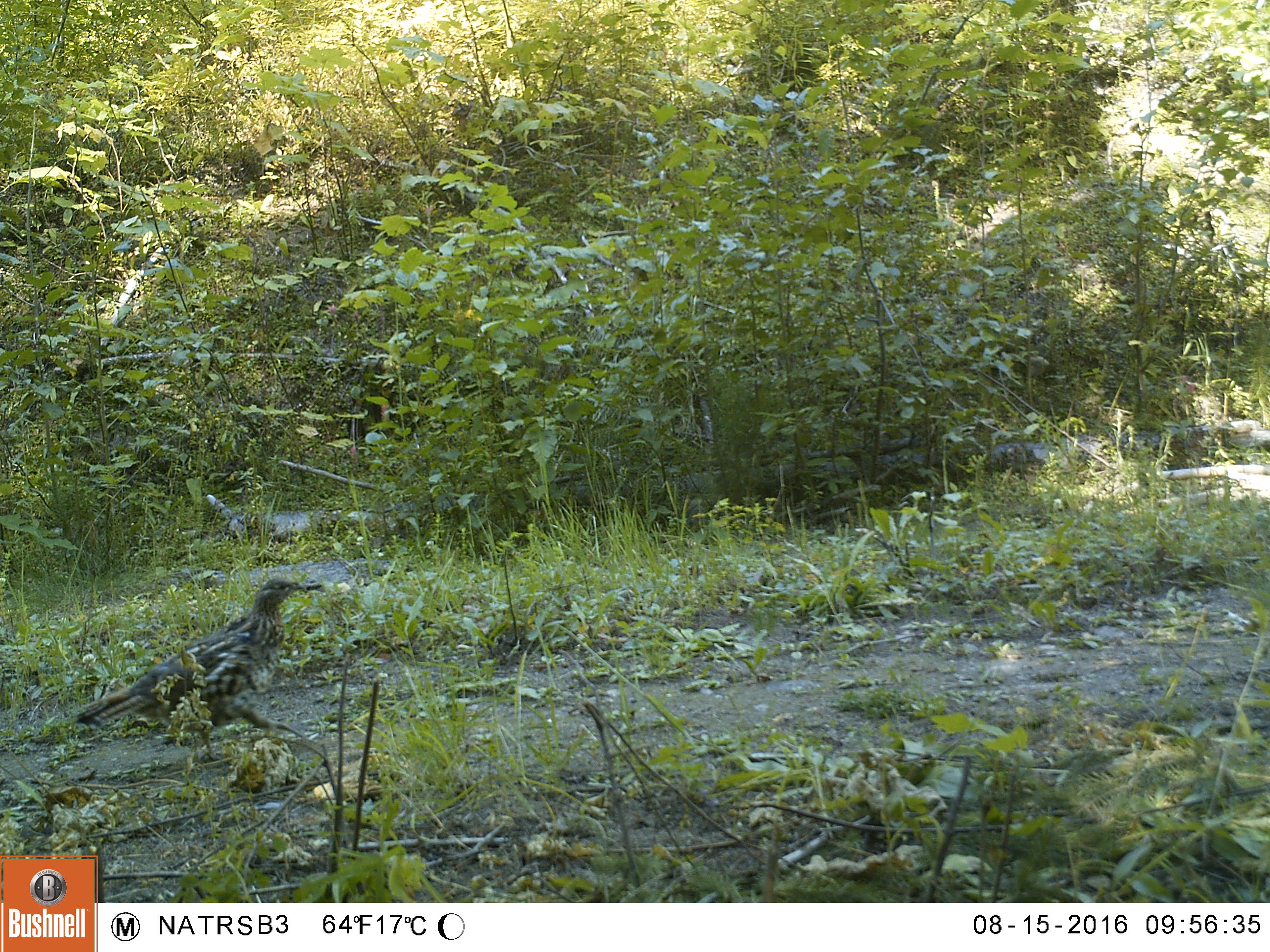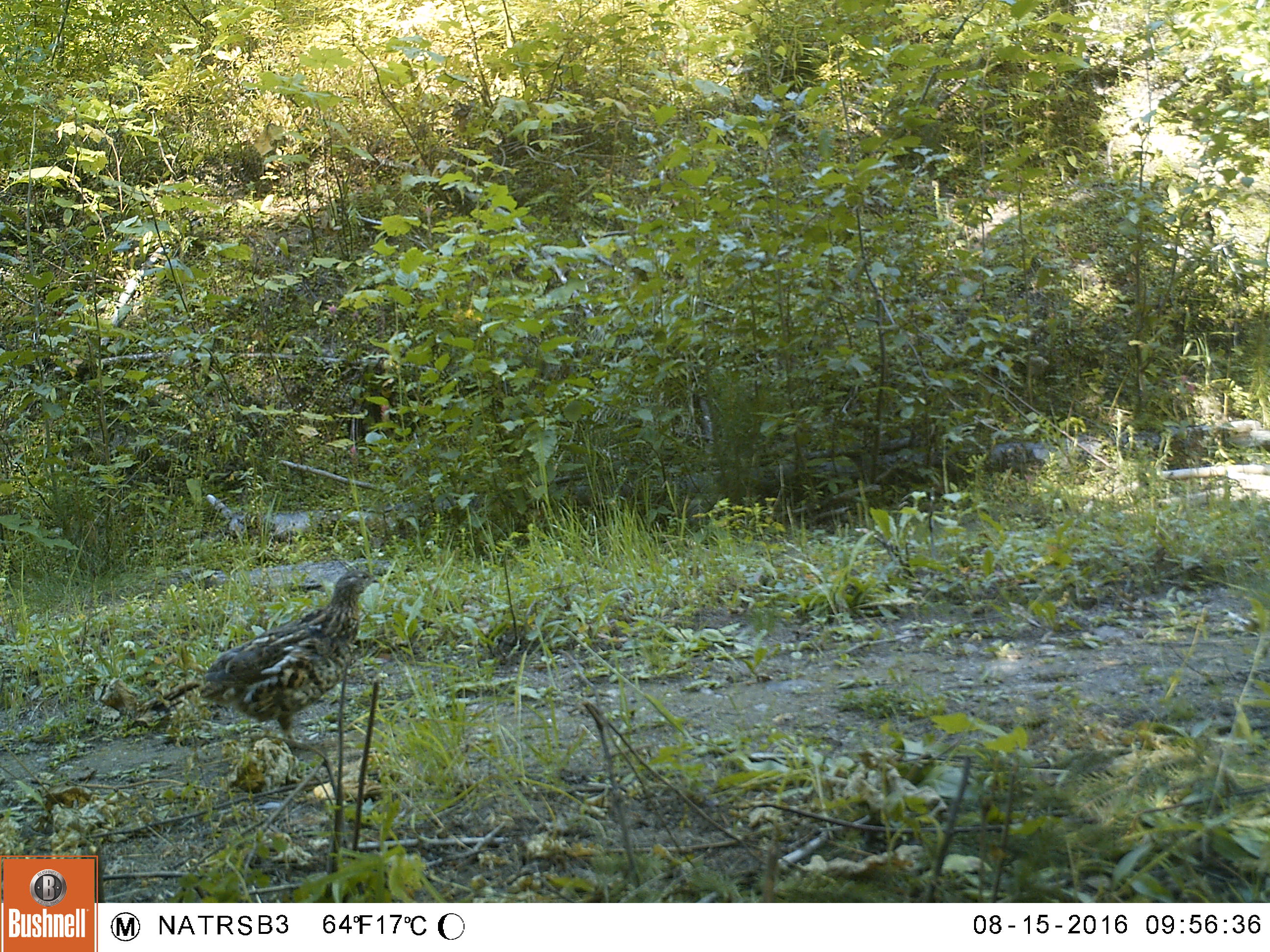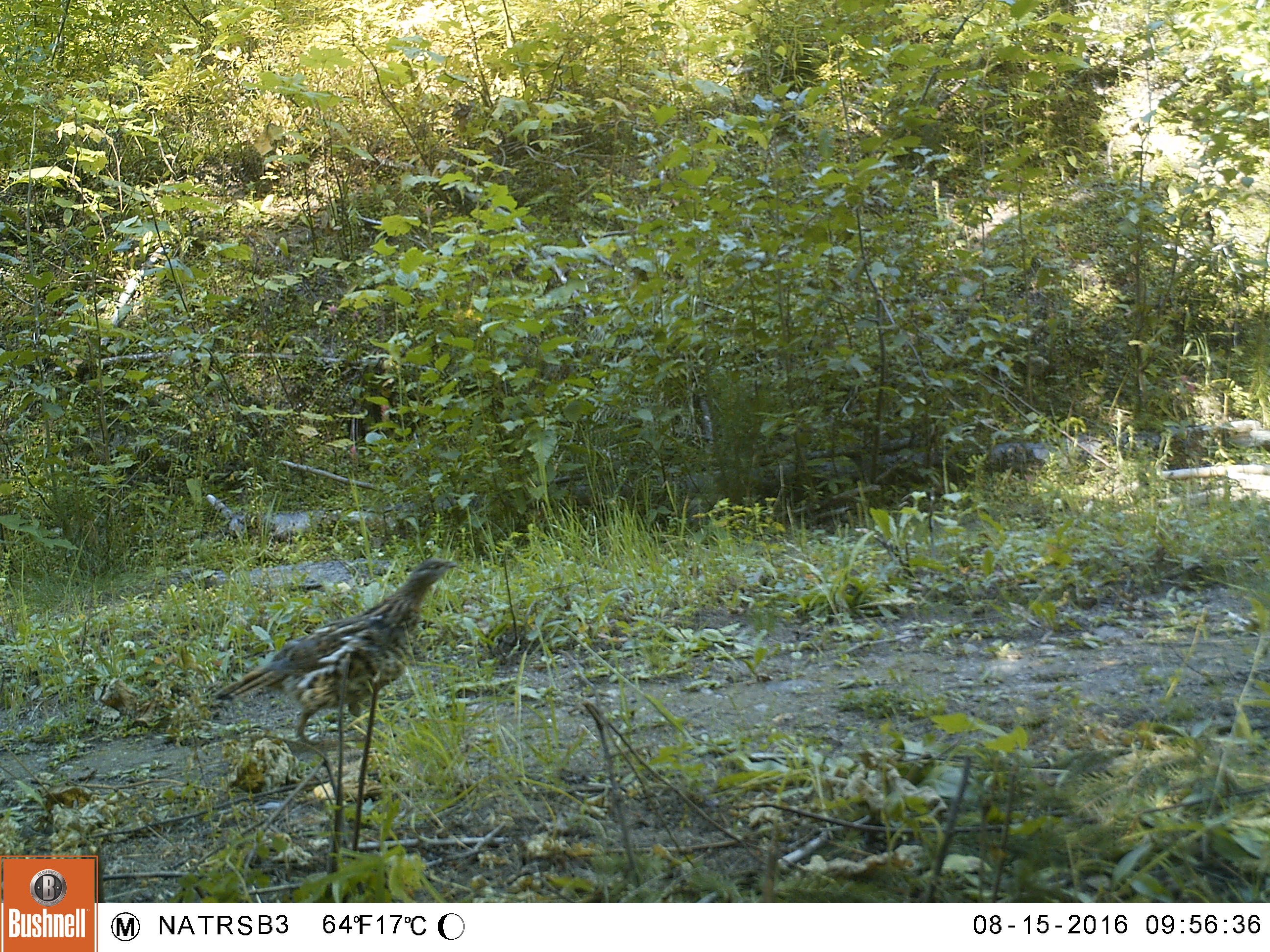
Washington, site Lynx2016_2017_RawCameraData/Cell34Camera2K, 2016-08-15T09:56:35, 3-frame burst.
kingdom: Animalia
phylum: Chordata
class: Aves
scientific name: Aves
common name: birds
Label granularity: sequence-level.